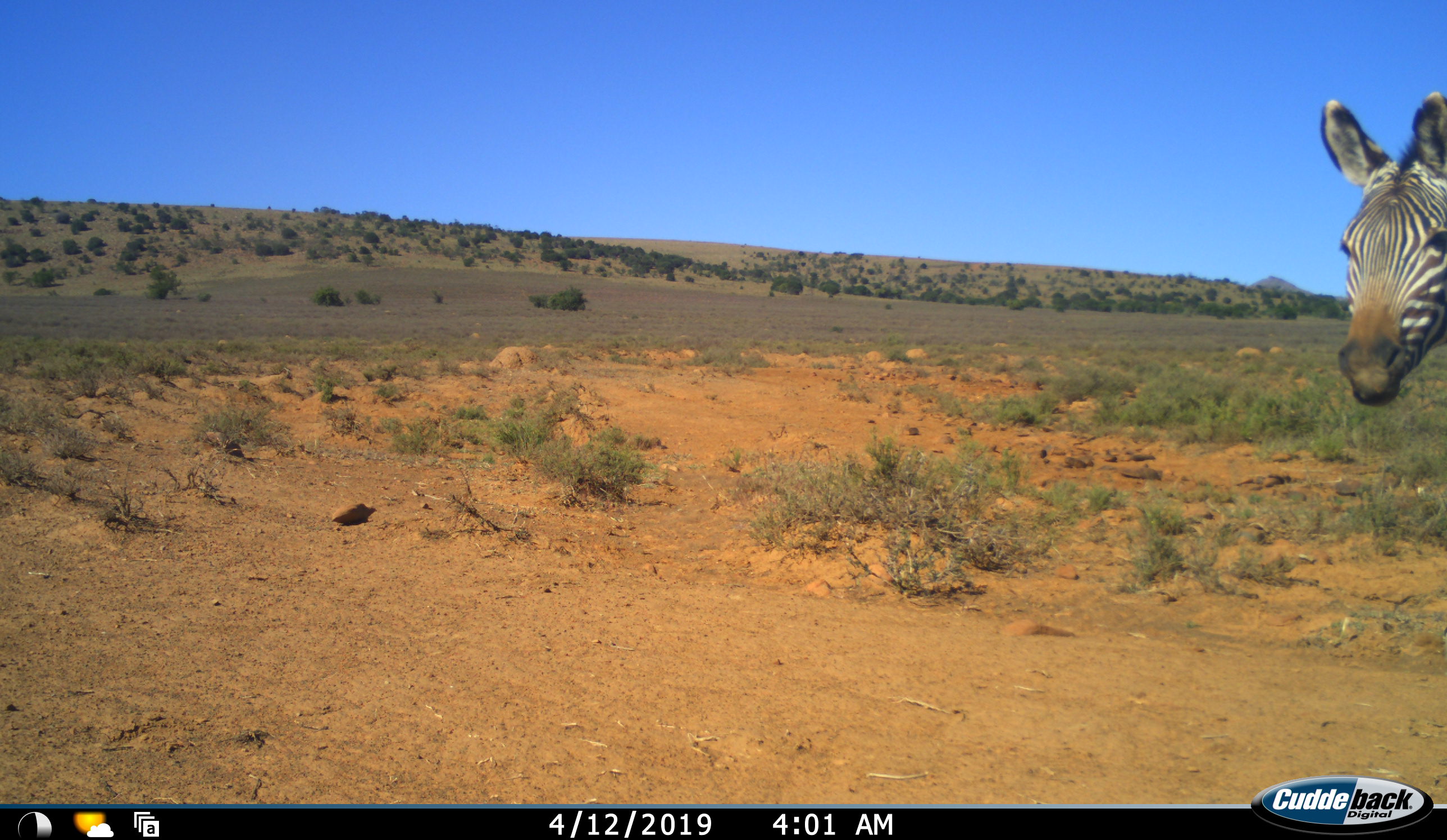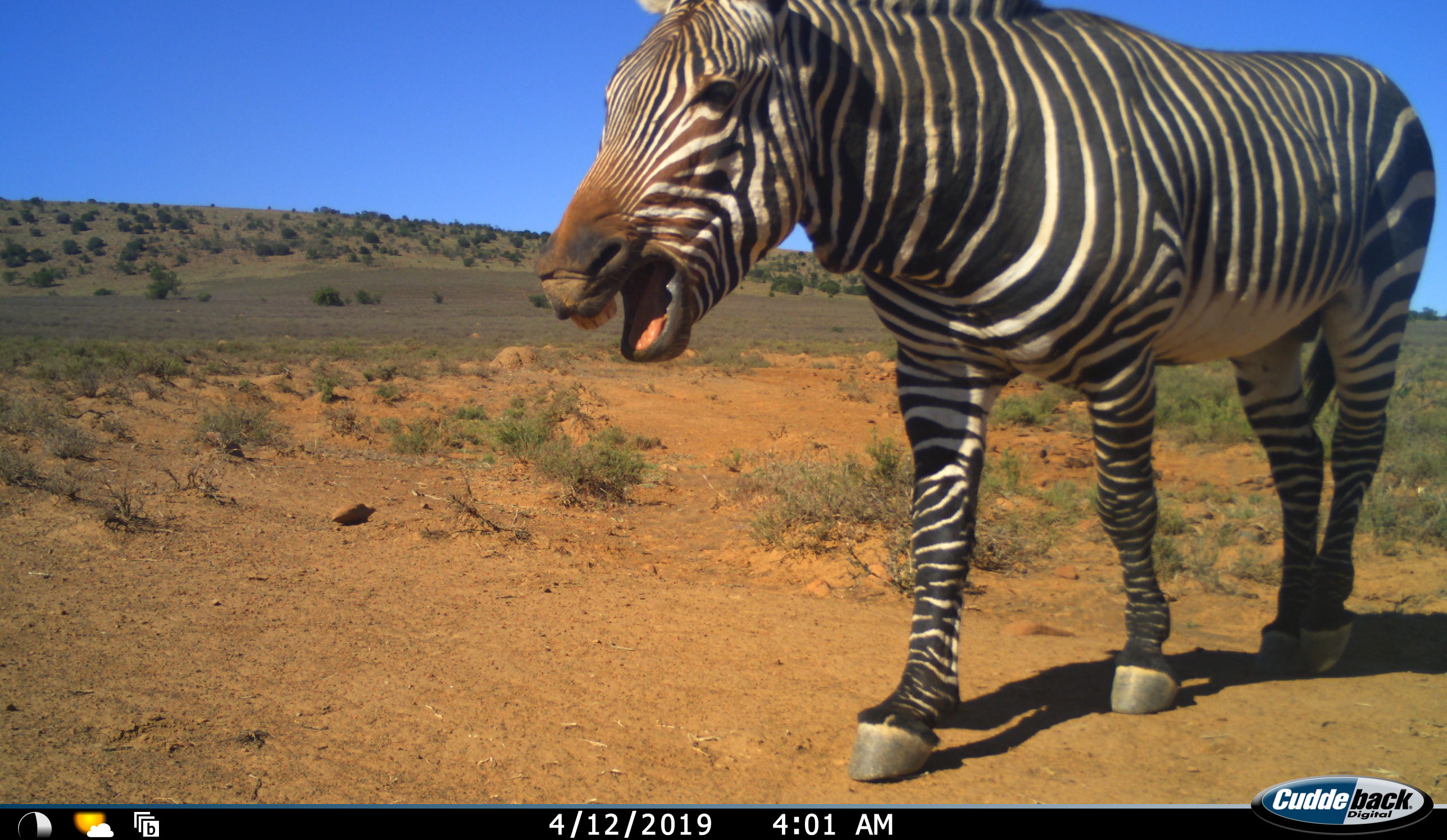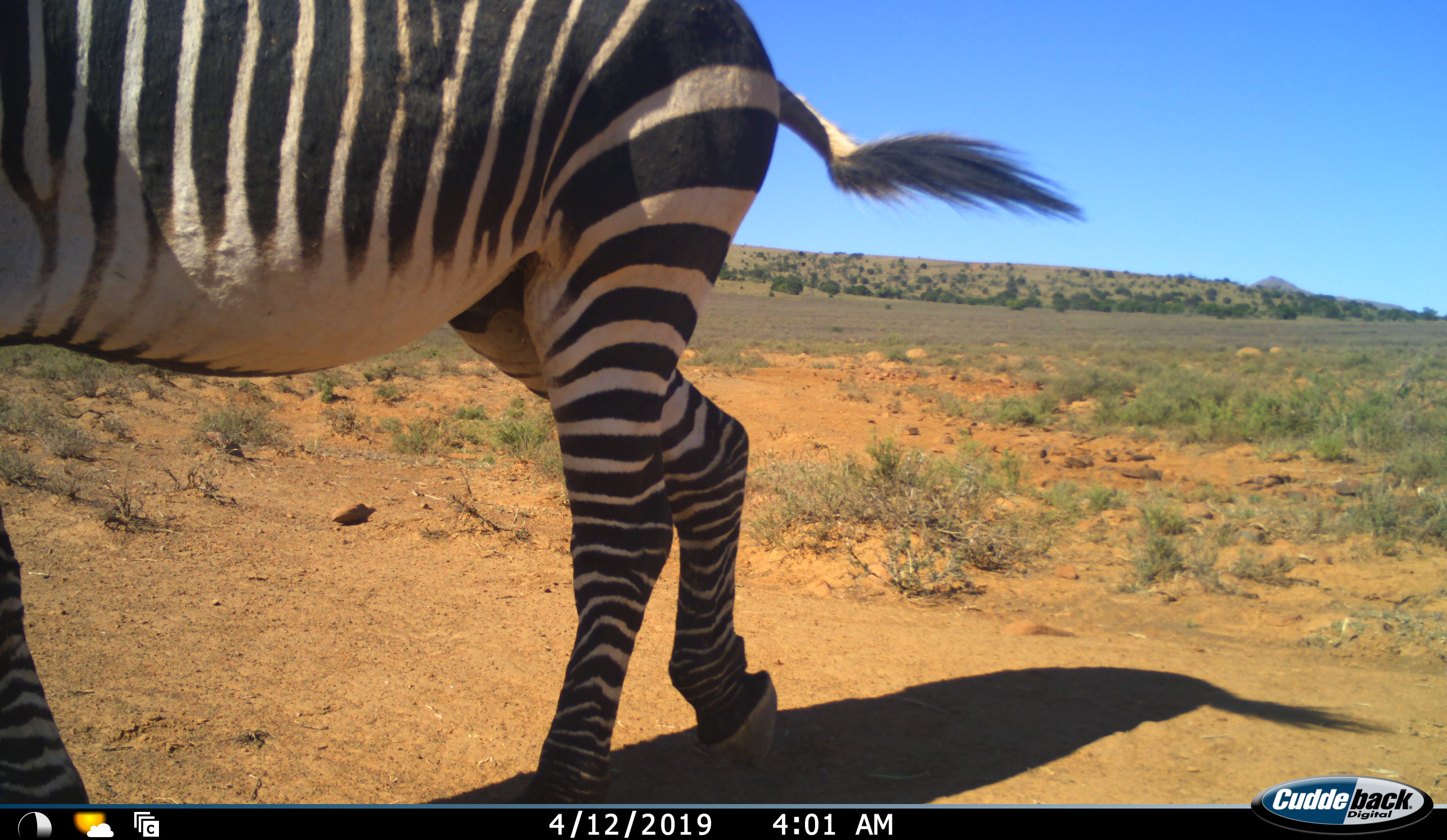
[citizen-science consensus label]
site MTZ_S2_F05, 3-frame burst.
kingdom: Animalia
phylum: Chordata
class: Mammalia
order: Perissodactyla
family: Equidae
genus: Equus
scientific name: Equus zebra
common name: mountain zebra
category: zebramountain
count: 1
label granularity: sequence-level